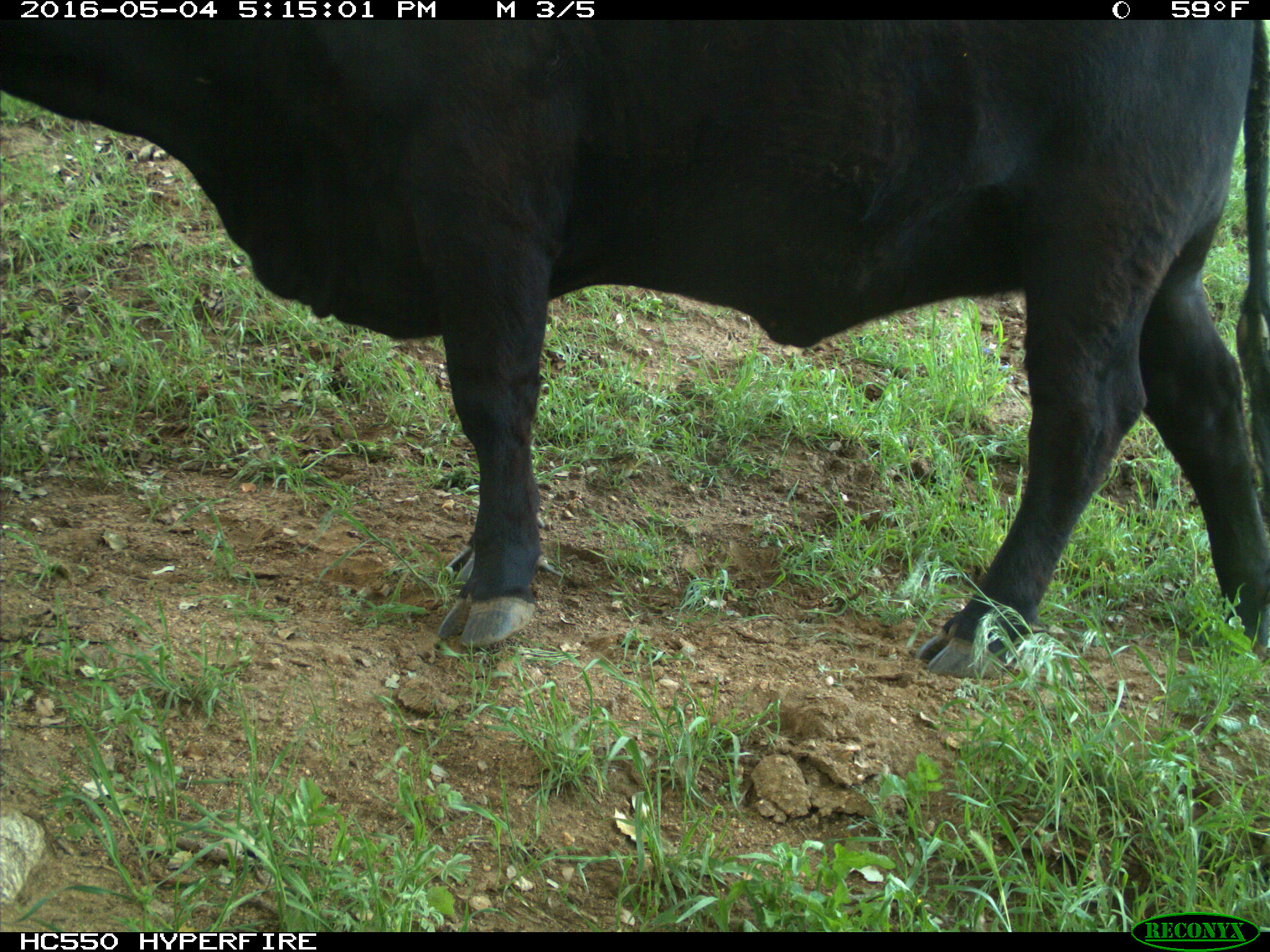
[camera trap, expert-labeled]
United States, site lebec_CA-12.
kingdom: Animalia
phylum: Chordata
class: Mammalia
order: Artiodactyla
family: Bovidae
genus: Bos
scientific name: Bos taurus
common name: domestic cow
Bos taurus (domestic cow).